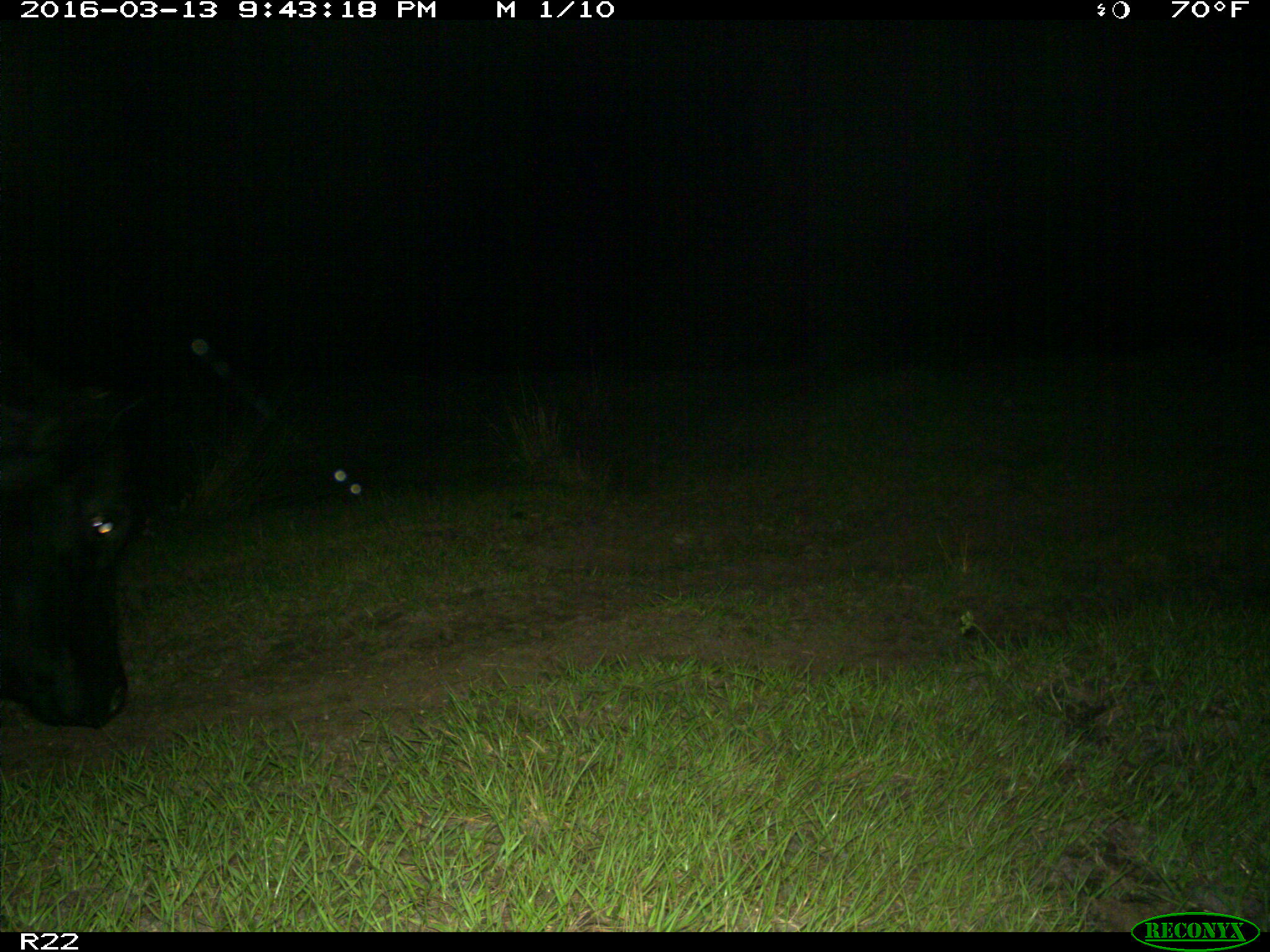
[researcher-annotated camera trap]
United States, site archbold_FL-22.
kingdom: Animalia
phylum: Chordata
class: Mammalia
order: Artiodactyla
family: Bovidae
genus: Bos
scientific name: Bos taurus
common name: domestic cow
Bos taurus (domestic cow).